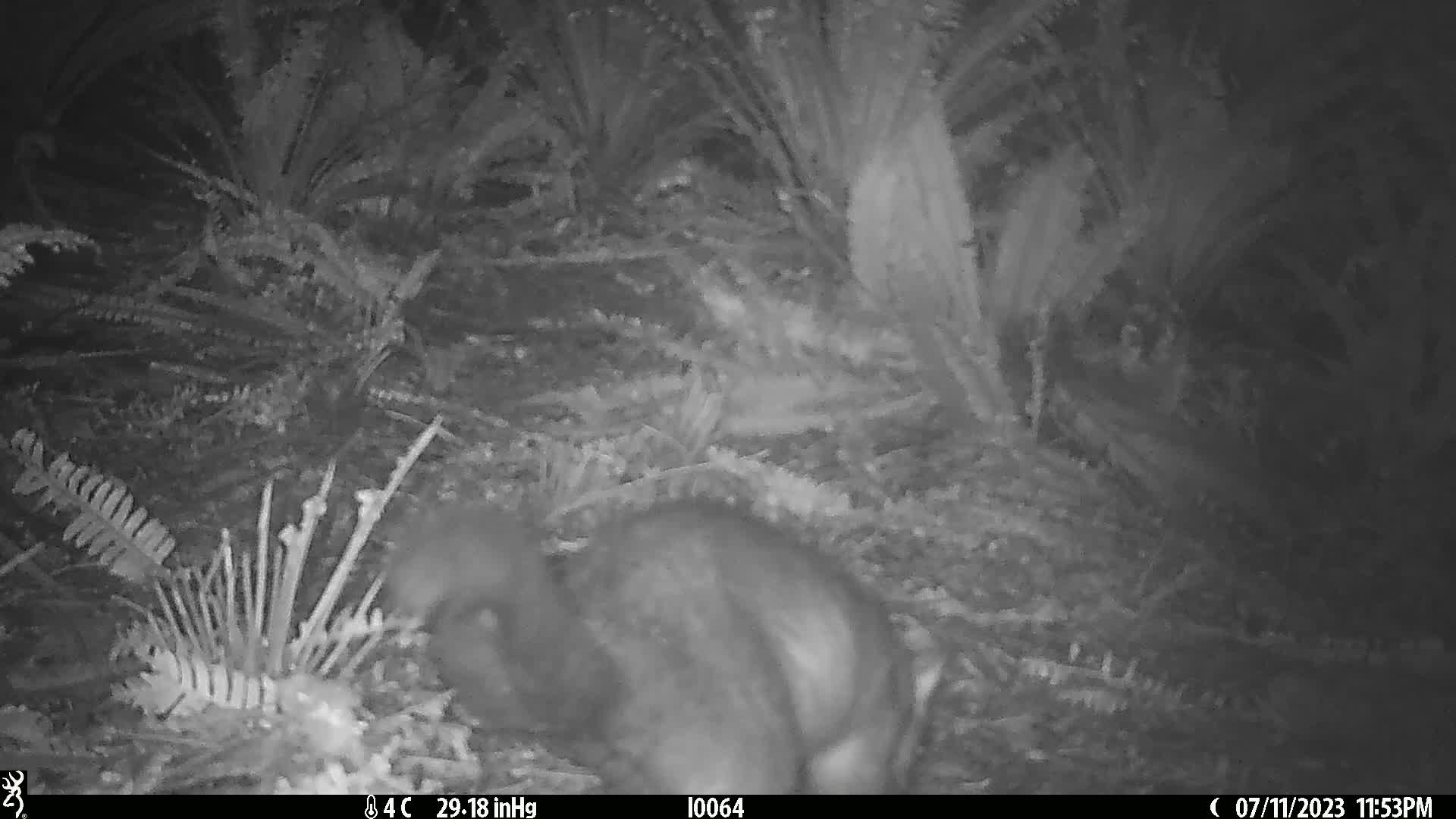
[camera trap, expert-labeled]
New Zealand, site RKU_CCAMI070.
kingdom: Animalia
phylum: Chordata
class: Mammalia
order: Diprotodontia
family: Phalangeridae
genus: Trichosurus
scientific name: Trichosurus vulpecula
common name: common brushtail possum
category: possum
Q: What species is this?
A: Possum (common brushtail possum) (Trichosurus vulpecula).